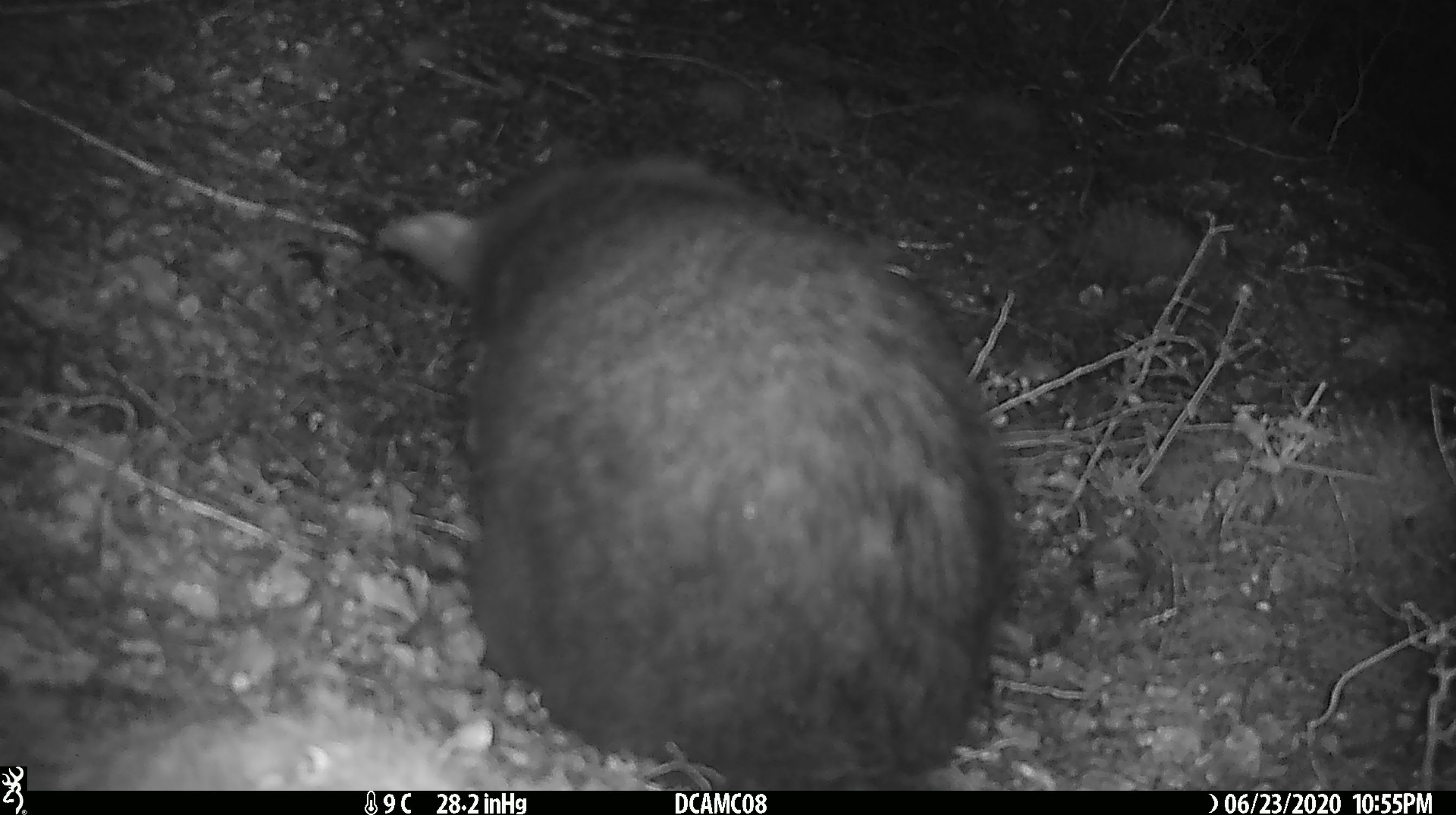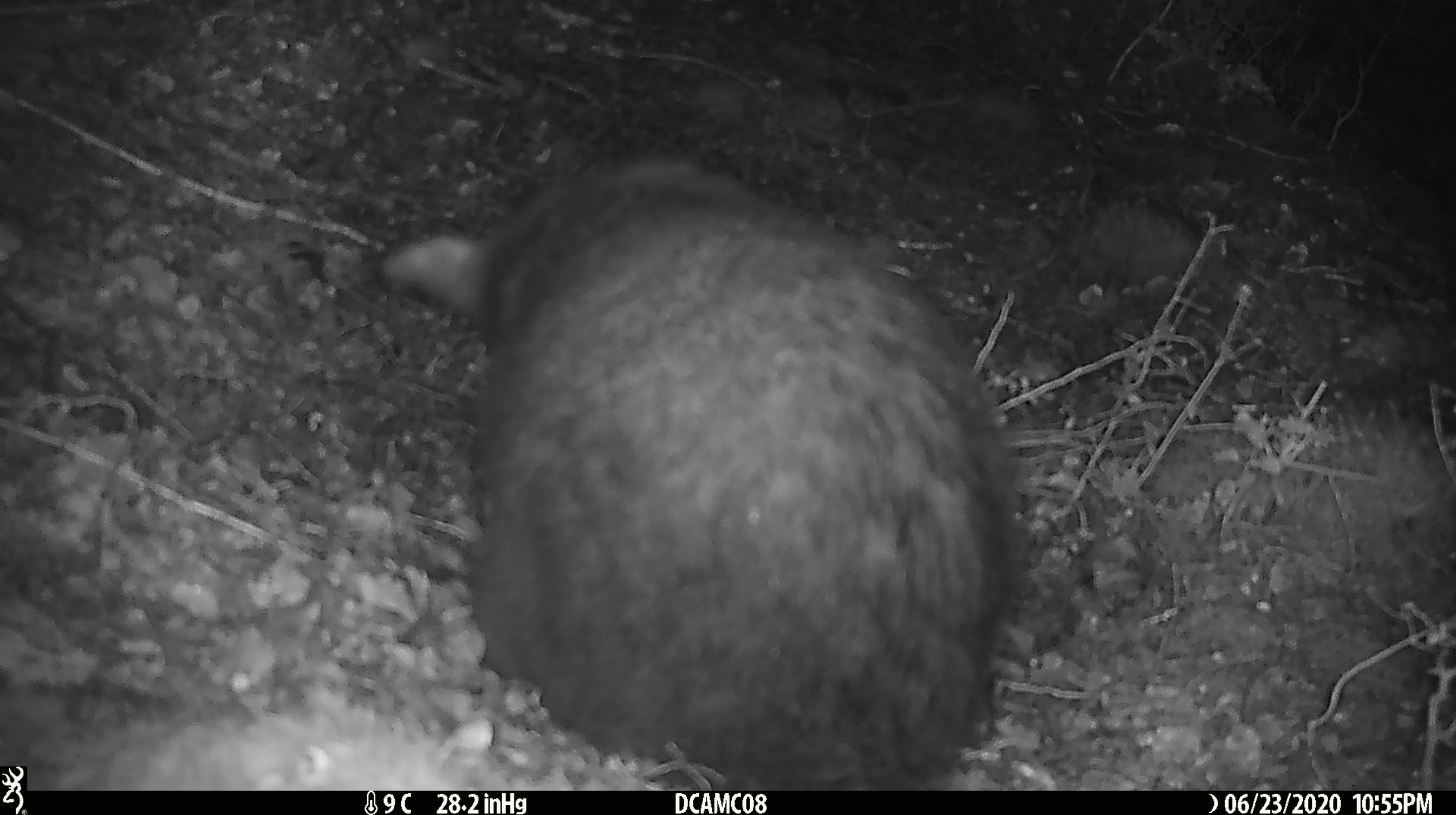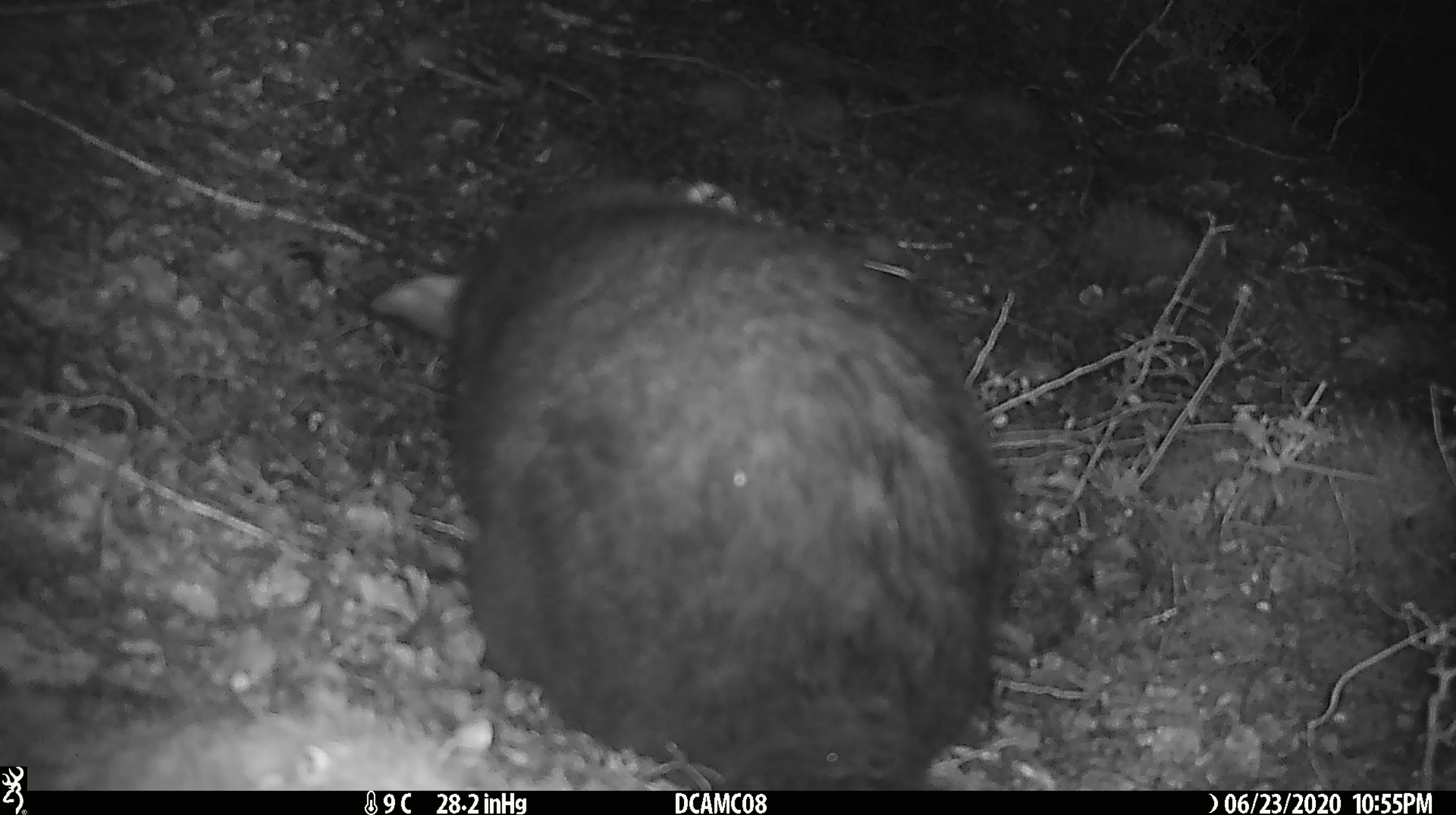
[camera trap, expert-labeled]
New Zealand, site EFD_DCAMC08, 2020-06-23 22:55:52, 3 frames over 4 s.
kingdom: Animalia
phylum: Chordata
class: Mammalia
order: Diprotodontia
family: Phalangeridae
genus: Trichosurus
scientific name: Trichosurus vulpecula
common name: common brushtail possum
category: possum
Possum (common brushtail possum) (Trichosurus vulpecula).